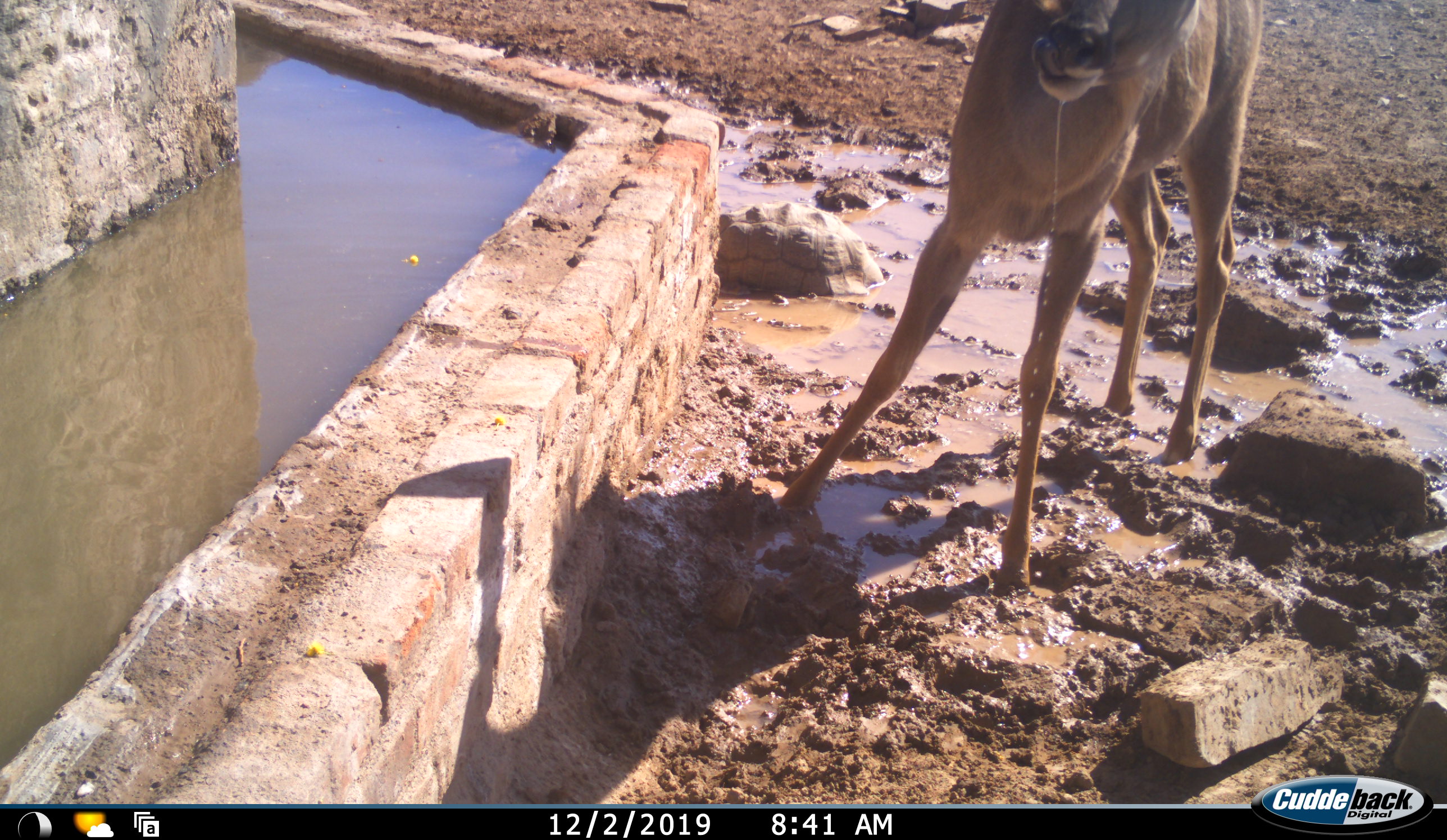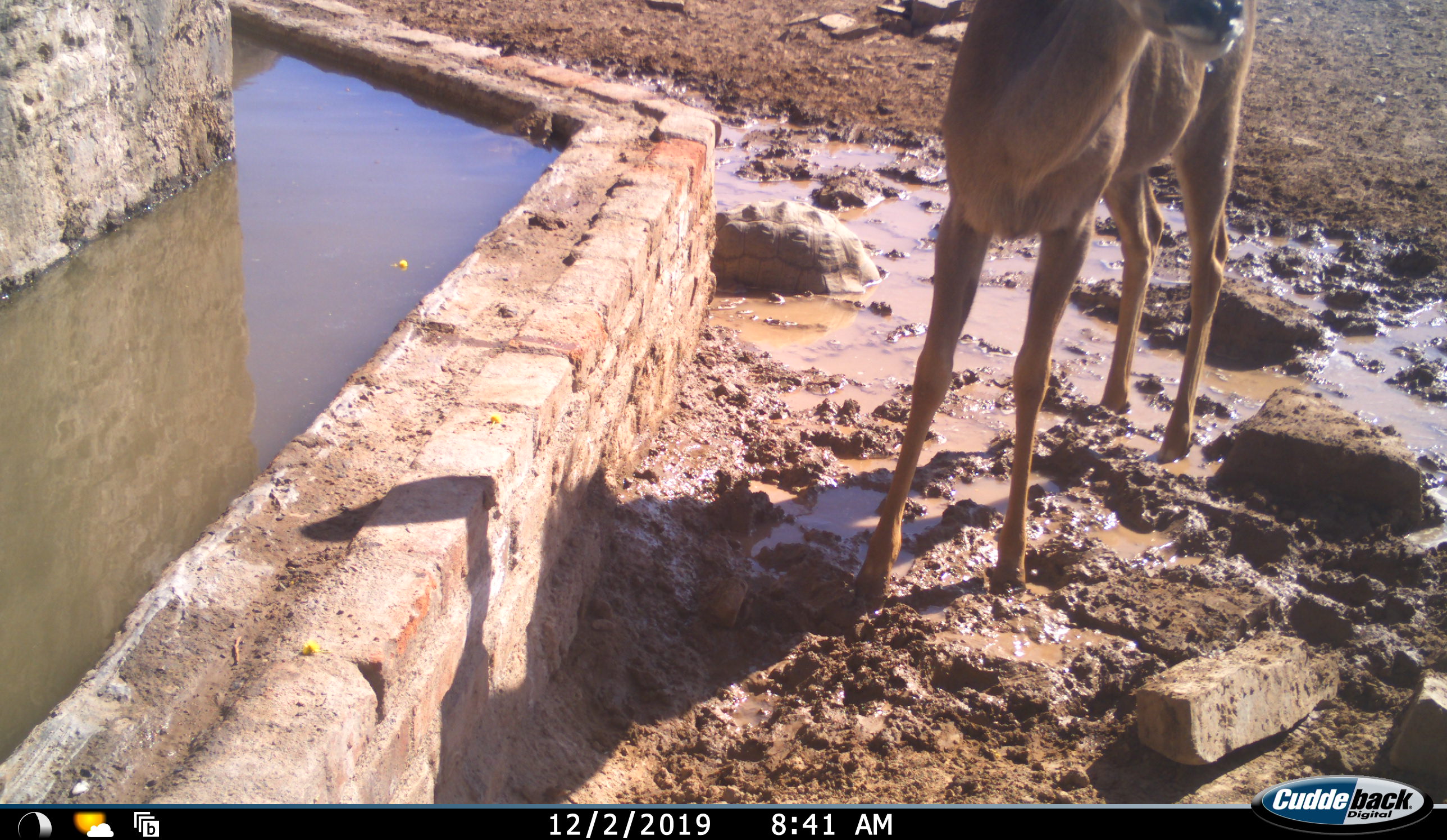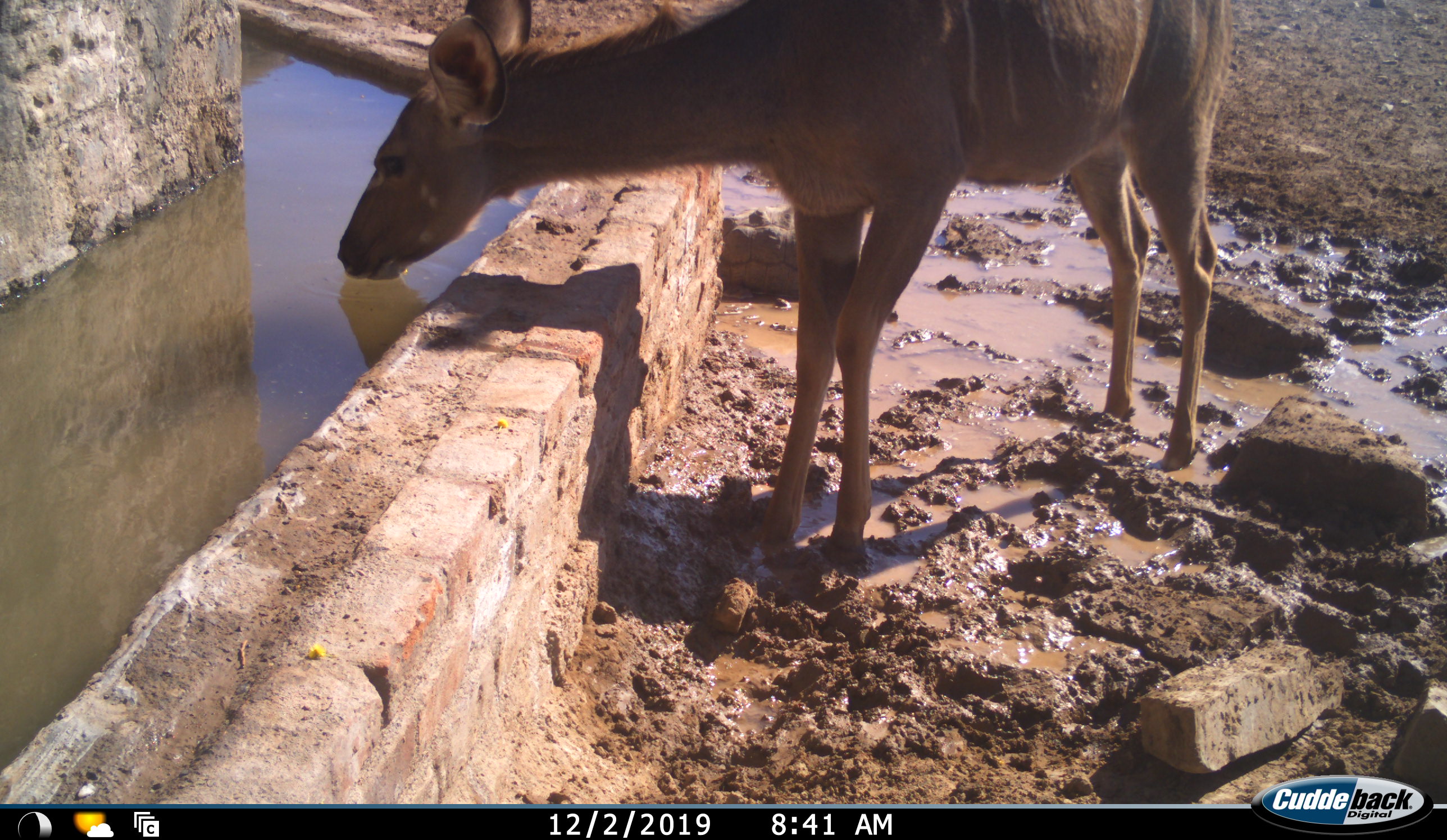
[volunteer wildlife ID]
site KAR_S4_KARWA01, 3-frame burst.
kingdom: Animalia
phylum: Chordata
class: Mammalia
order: Artiodactyla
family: Bovidae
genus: Tragelaphus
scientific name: Tragelaphus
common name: kudu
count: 1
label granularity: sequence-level